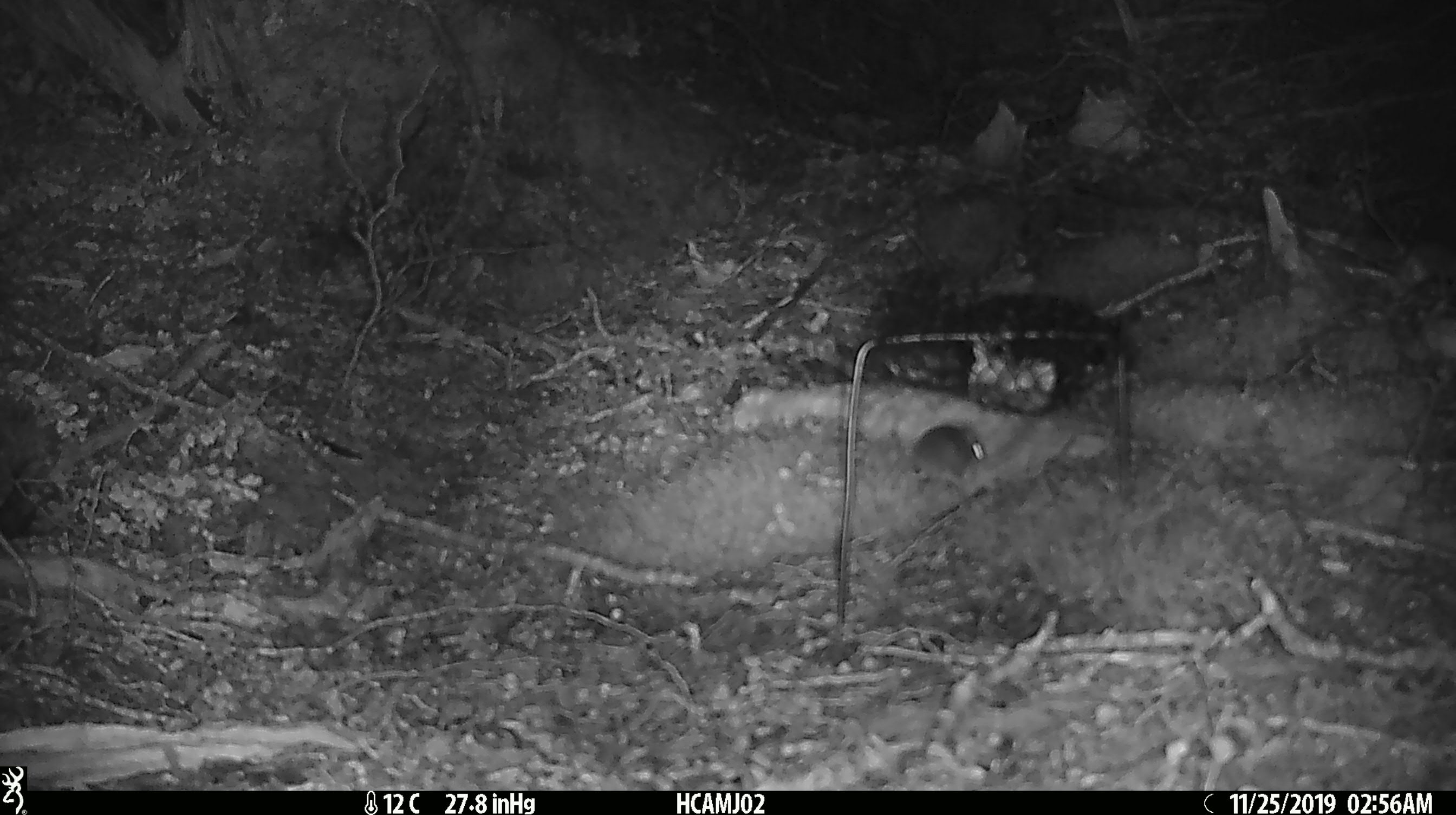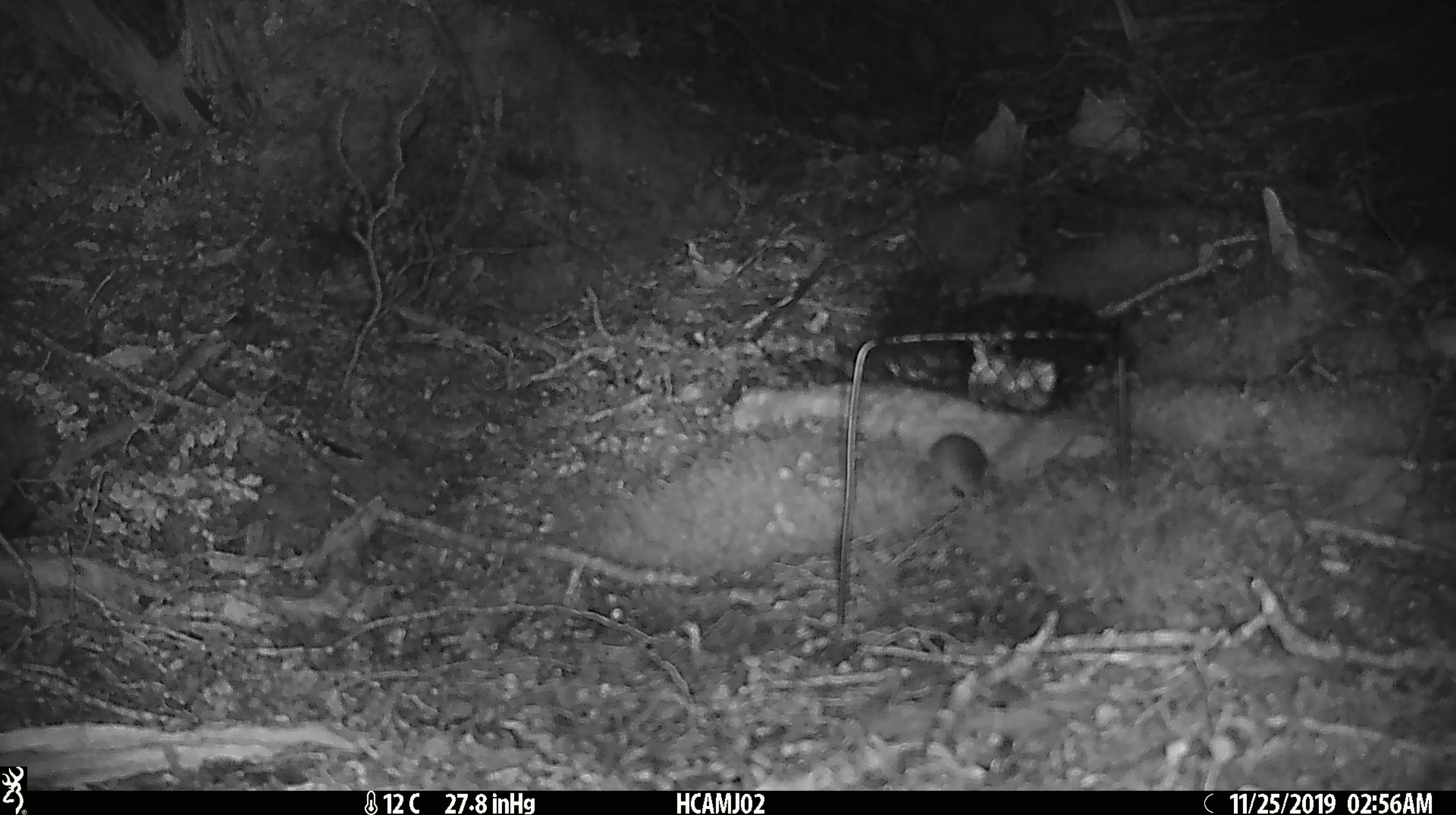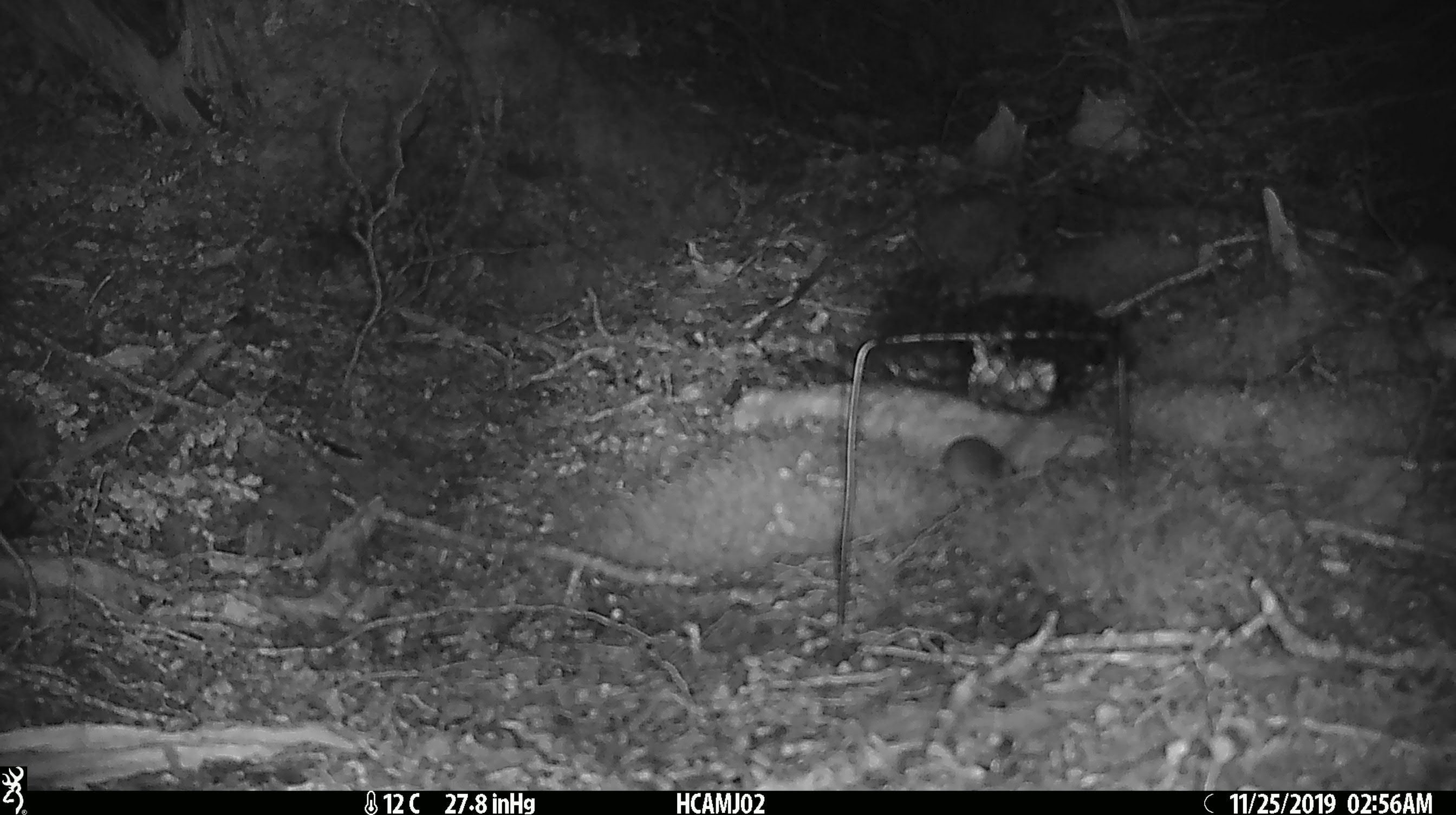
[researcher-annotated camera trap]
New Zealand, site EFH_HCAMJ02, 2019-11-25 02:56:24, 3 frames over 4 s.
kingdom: Animalia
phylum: Chordata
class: Mammalia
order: Rodentia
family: Muridae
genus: Mus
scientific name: Mus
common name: mouse